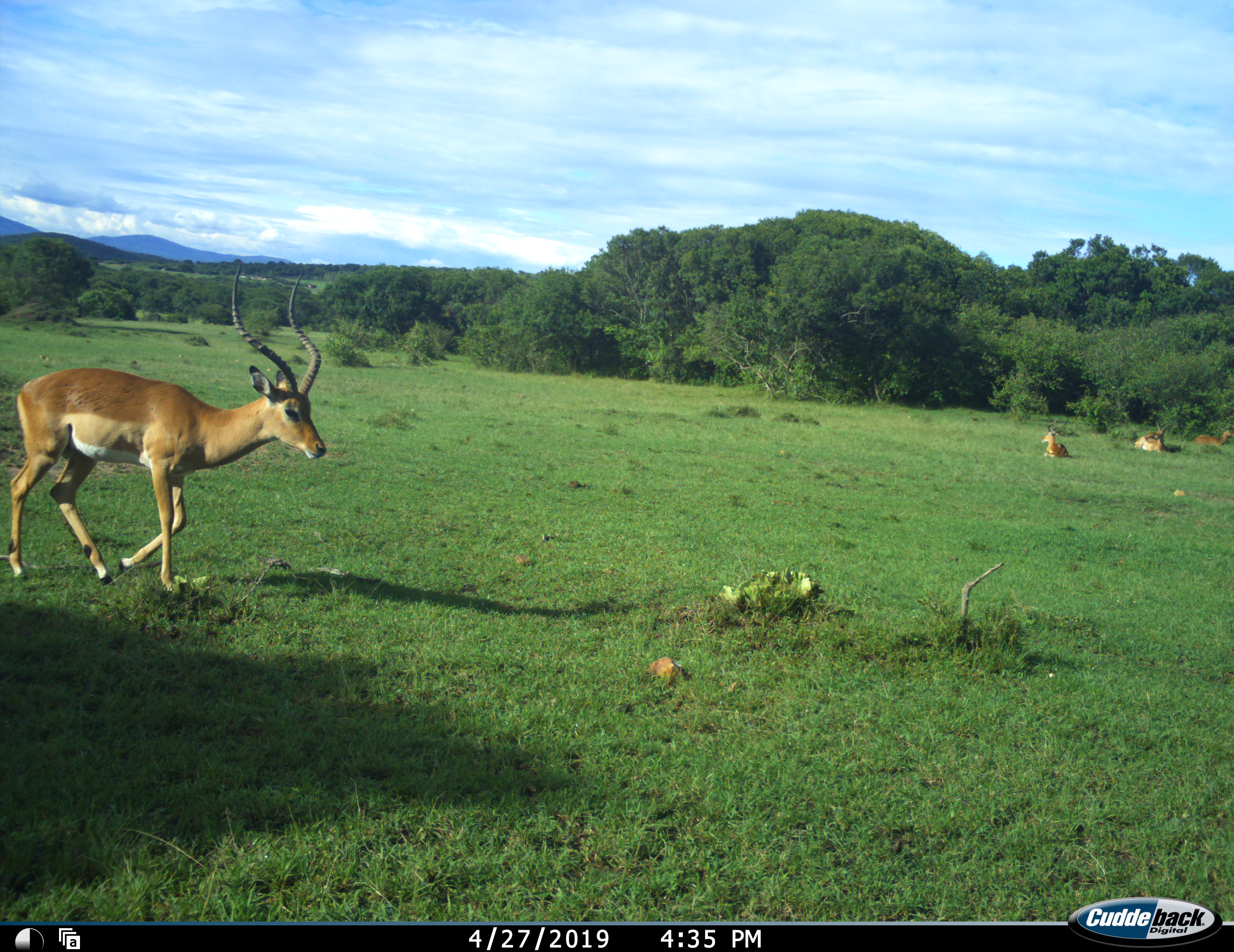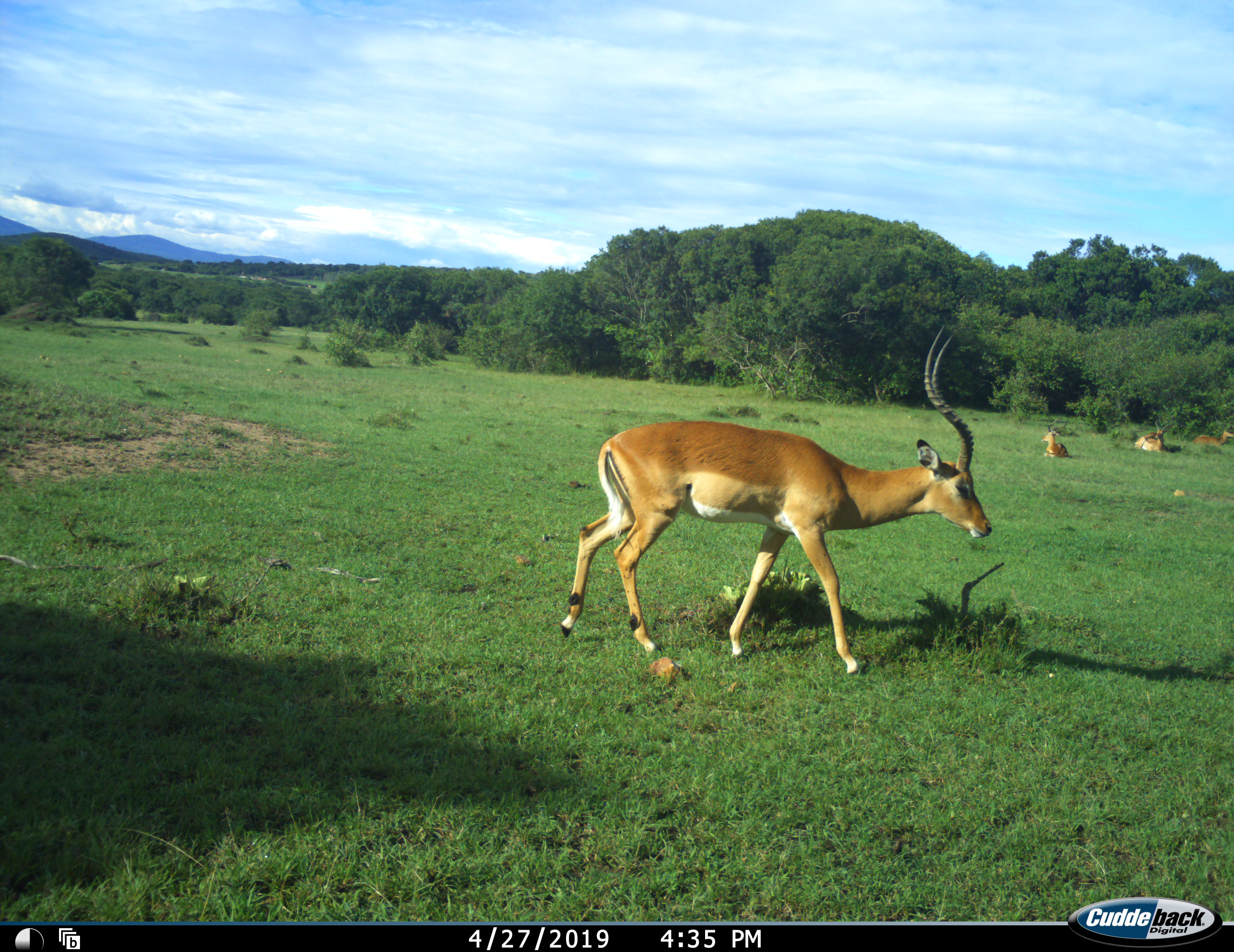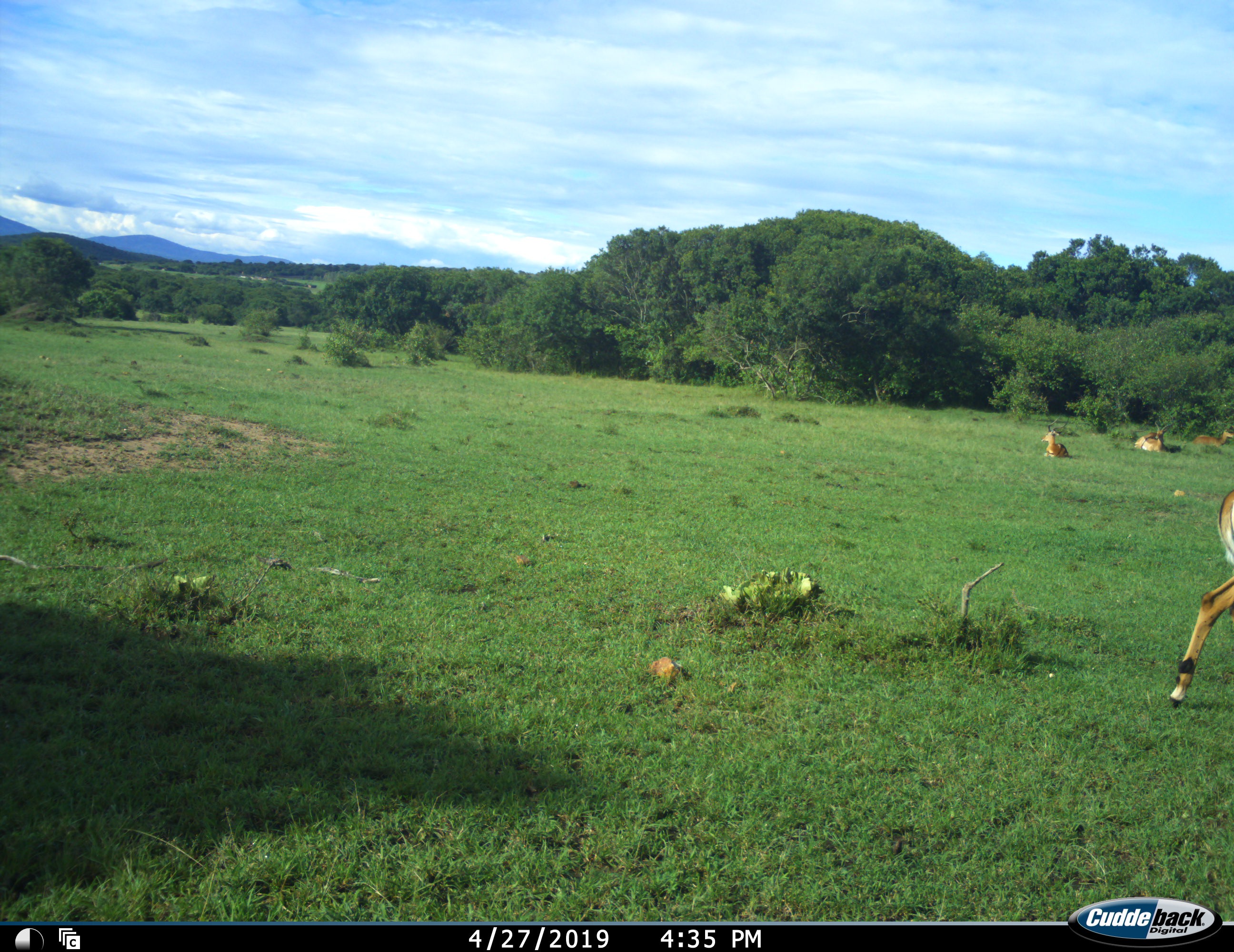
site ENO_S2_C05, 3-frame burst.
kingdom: Animalia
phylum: Chordata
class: Mammalia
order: Artiodactyla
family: Bovidae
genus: Aepyceros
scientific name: Aepyceros melampus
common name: impala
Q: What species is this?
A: Impala (Aepyceros melampus).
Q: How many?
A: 4.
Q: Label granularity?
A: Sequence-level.